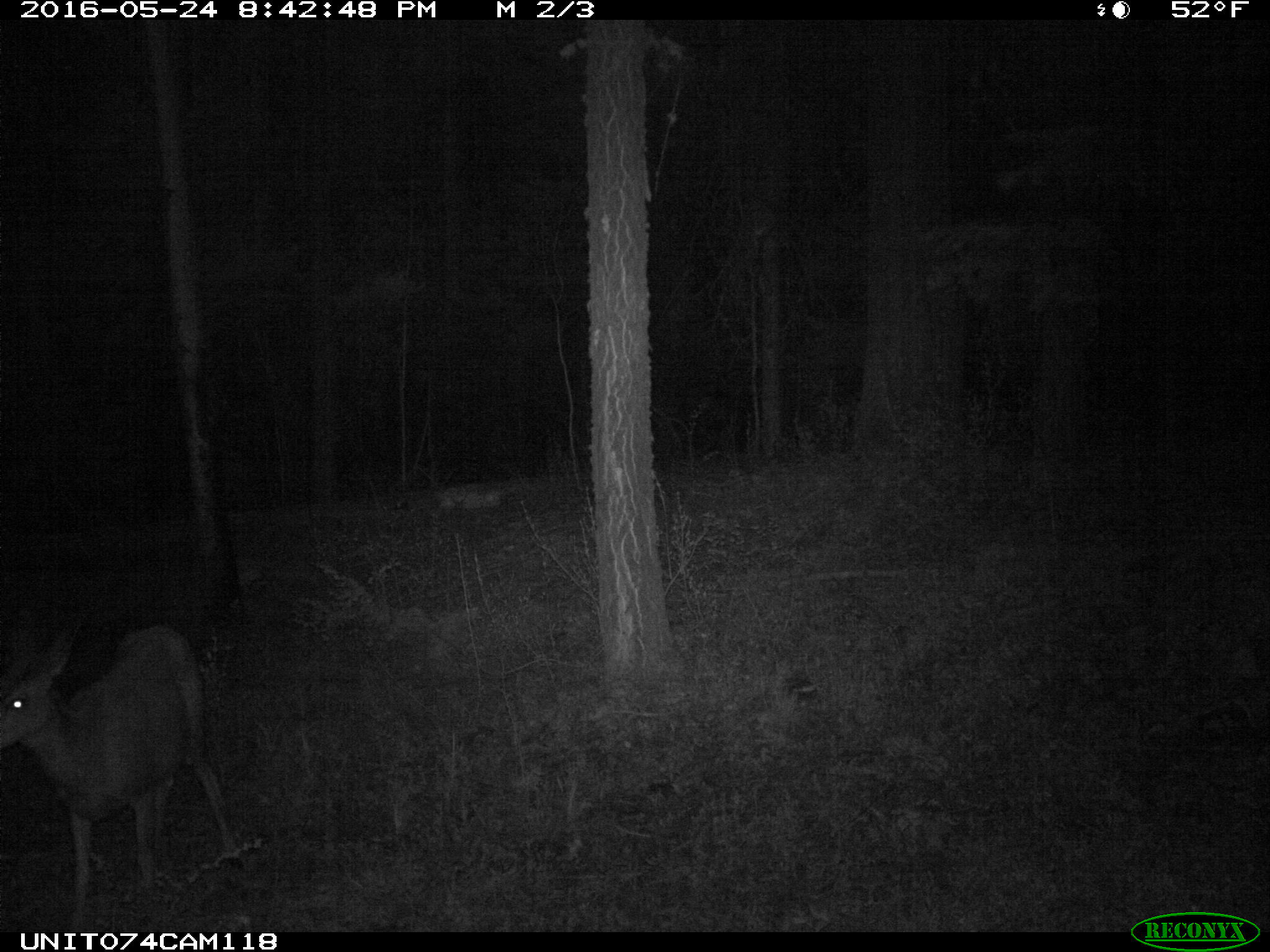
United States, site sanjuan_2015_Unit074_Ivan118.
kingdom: Animalia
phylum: Chordata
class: Mammalia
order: Artiodactyla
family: Cervidae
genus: Odocoileus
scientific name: Odocoileus hemionus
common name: mule deer